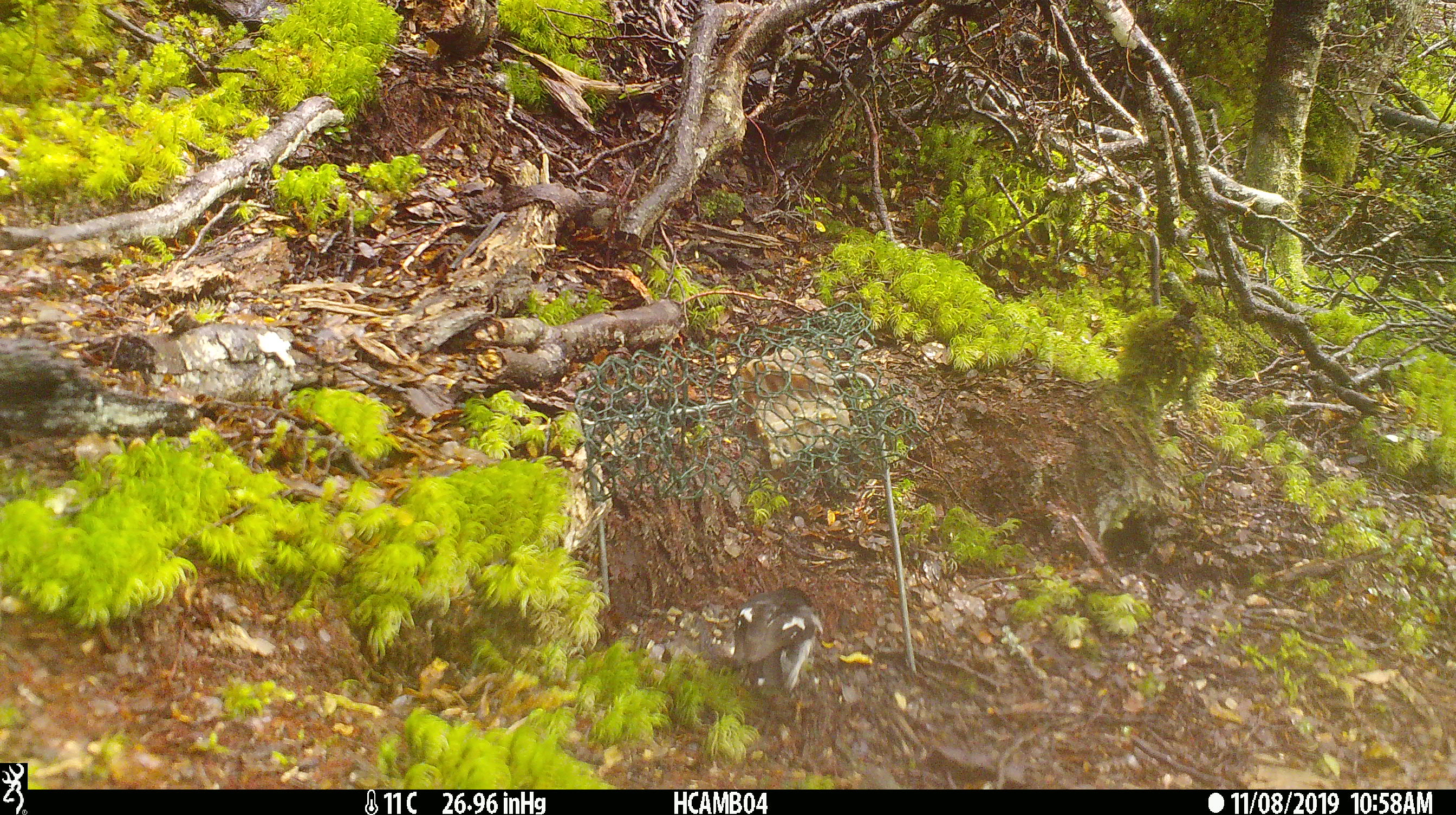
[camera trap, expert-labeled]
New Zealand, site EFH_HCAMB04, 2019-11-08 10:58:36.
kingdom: Animalia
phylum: Chordata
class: Aves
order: Passeriformes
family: Petroicidae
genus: Petroica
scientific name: Petroica macrocephala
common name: tomtit